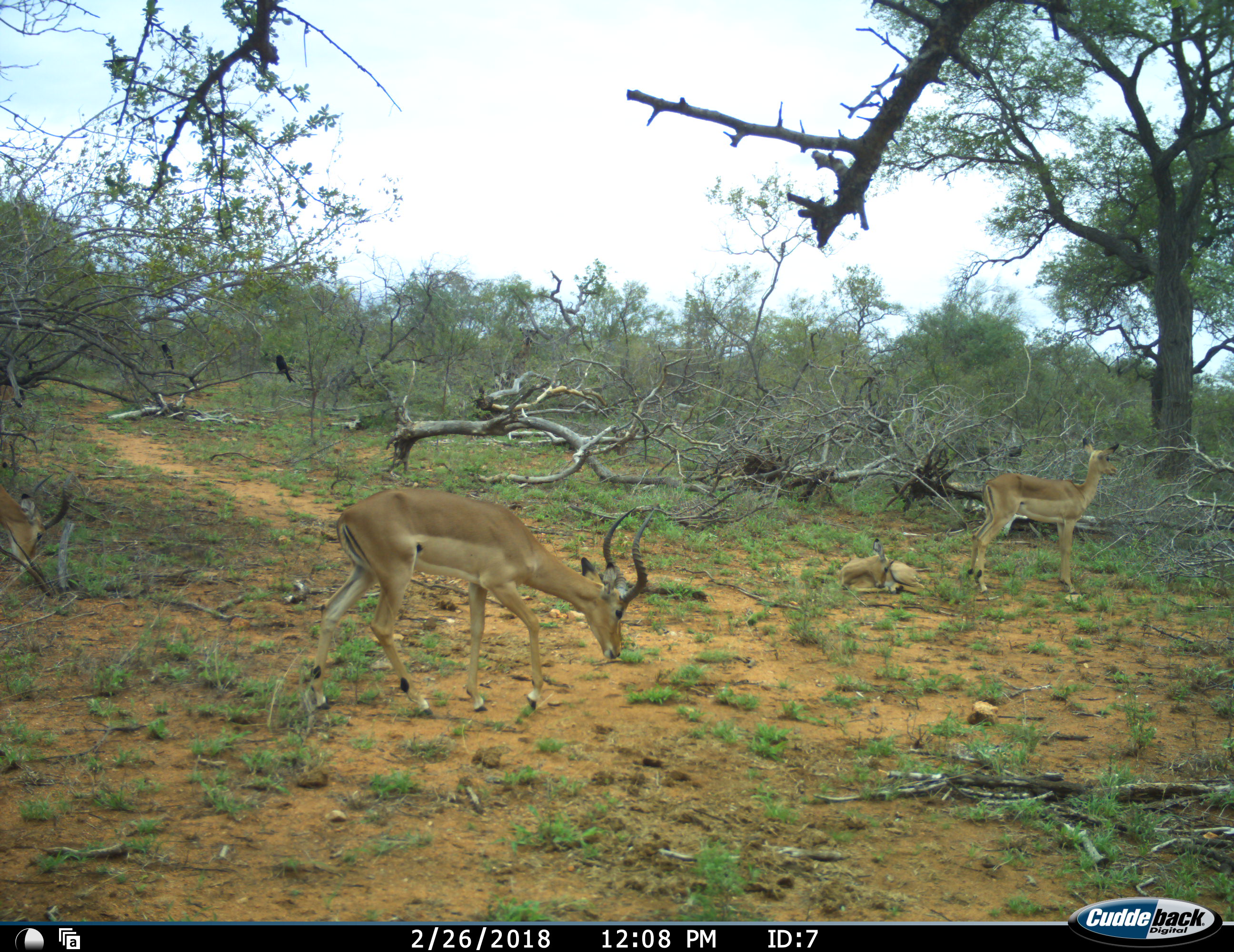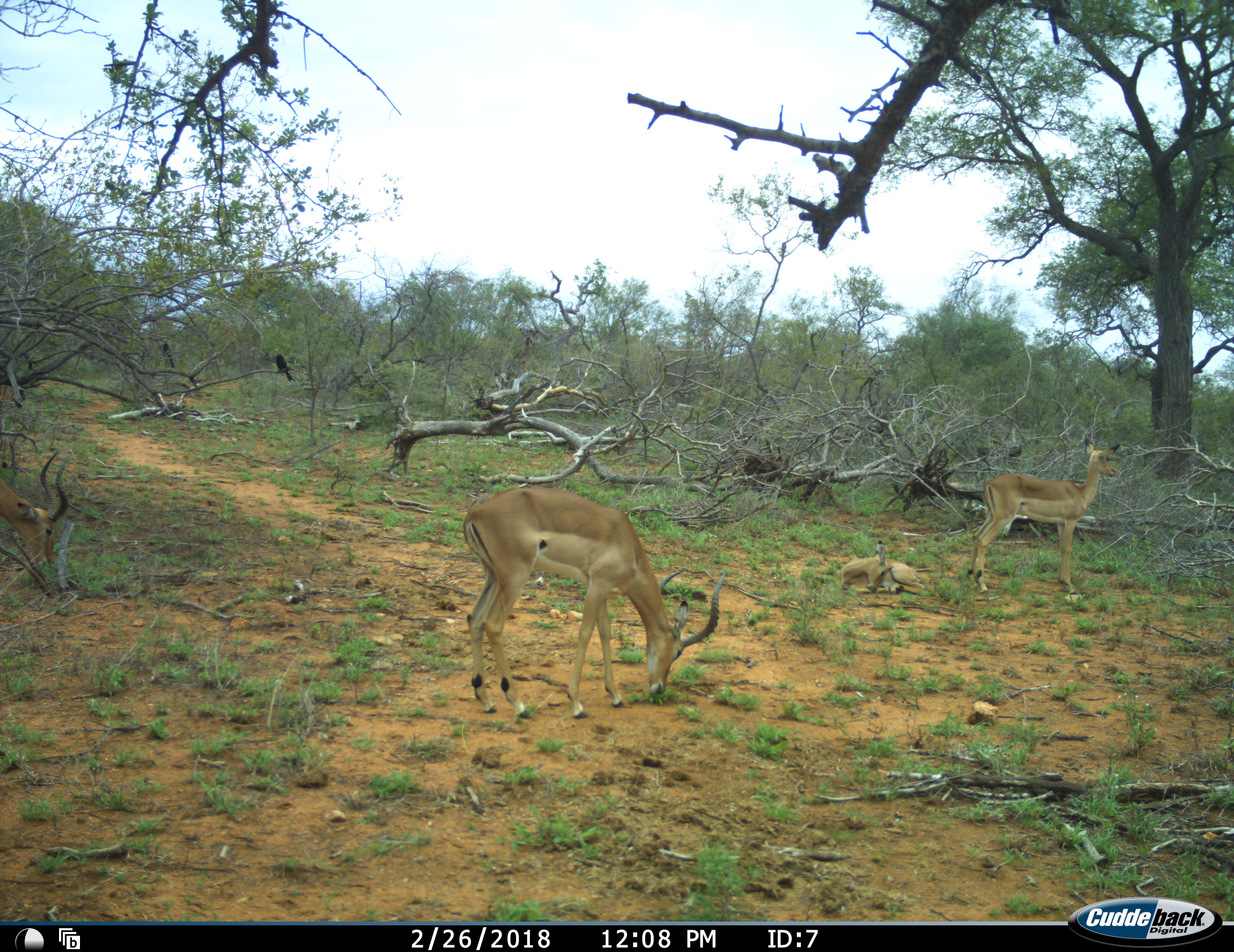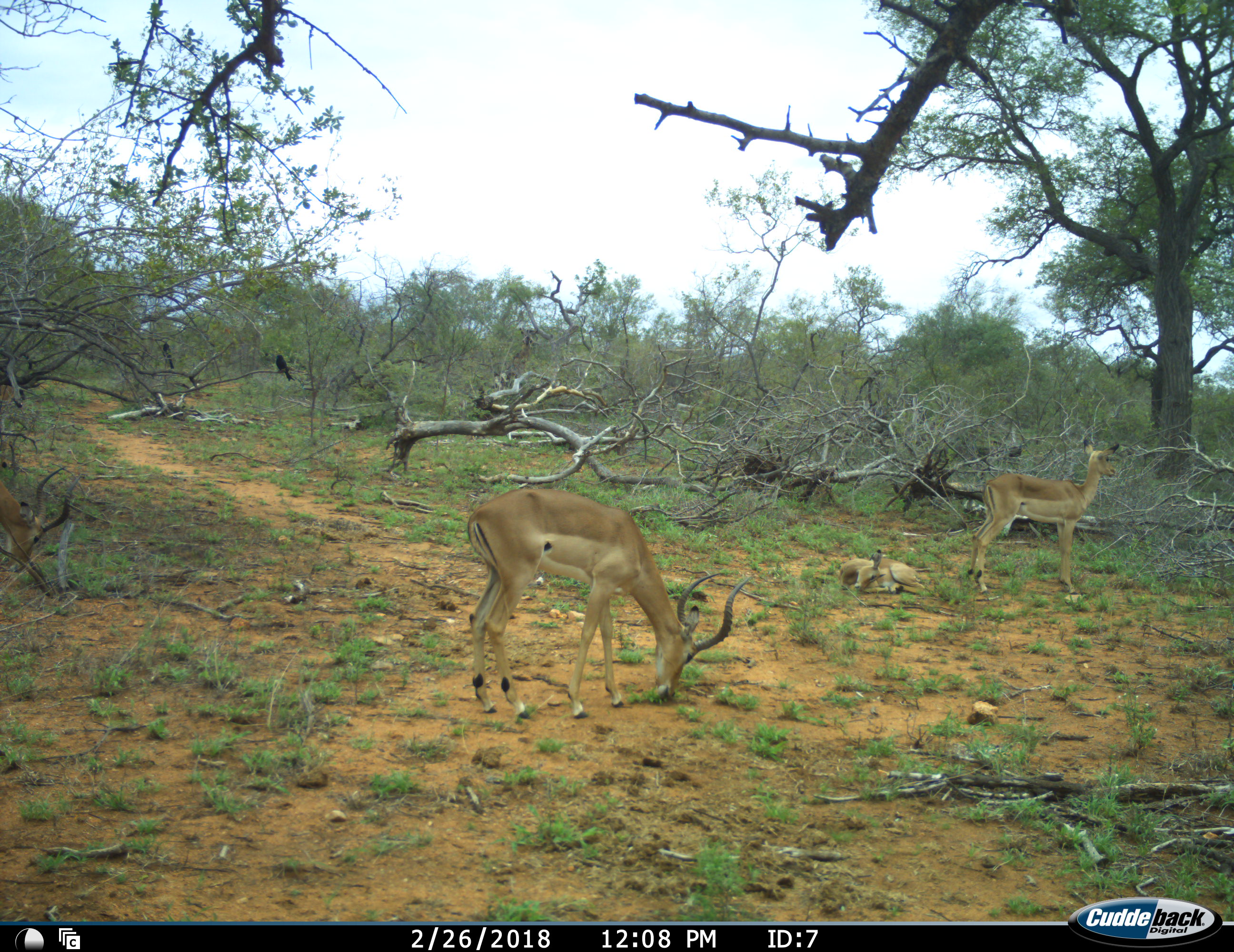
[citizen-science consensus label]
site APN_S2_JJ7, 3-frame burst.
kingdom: Animalia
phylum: Chordata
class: Mammalia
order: Artiodactyla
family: Bovidae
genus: Aepyceros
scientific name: Aepyceros melampus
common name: impala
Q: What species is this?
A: Impala (Aepyceros melampus).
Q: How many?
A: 4.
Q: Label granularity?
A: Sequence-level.